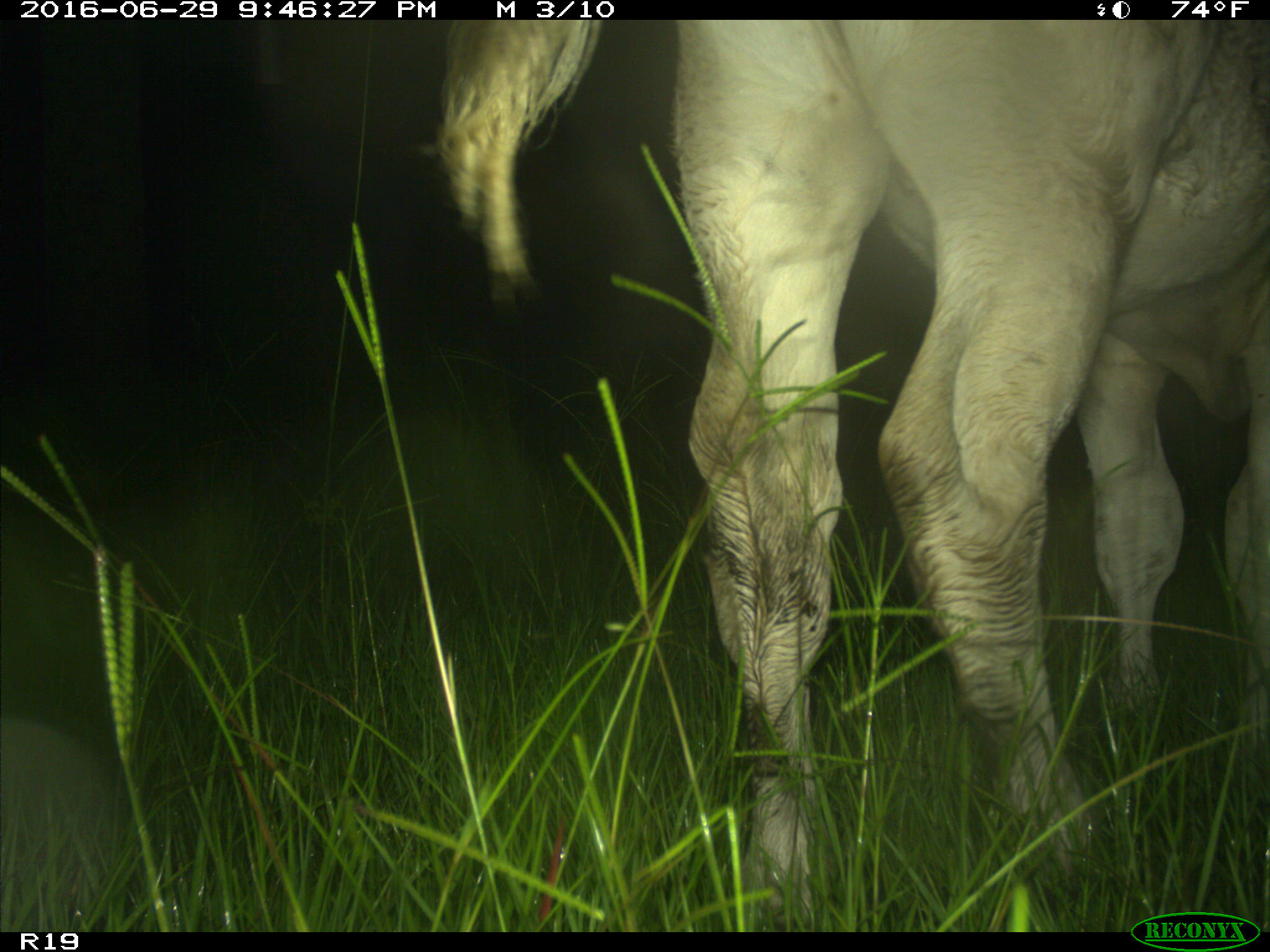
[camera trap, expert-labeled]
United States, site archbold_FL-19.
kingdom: Animalia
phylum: Chordata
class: Mammalia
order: Artiodactyla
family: Bovidae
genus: Bos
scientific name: Bos taurus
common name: domestic cow